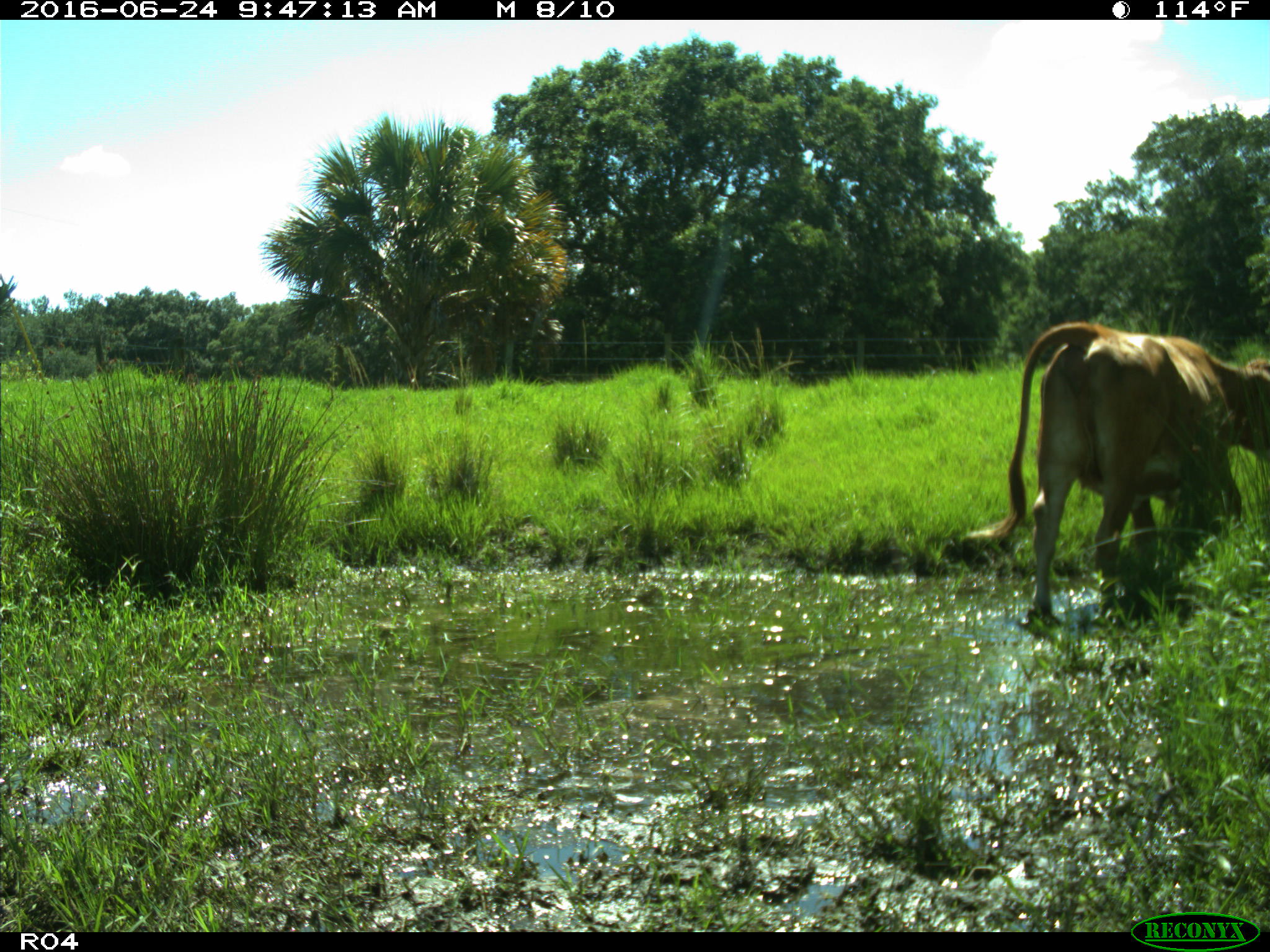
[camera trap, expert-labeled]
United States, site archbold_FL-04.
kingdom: Animalia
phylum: Chordata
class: Mammalia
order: Artiodactyla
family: Bovidae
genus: Bos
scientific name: Bos taurus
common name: domestic cow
Bos taurus (domestic cow).